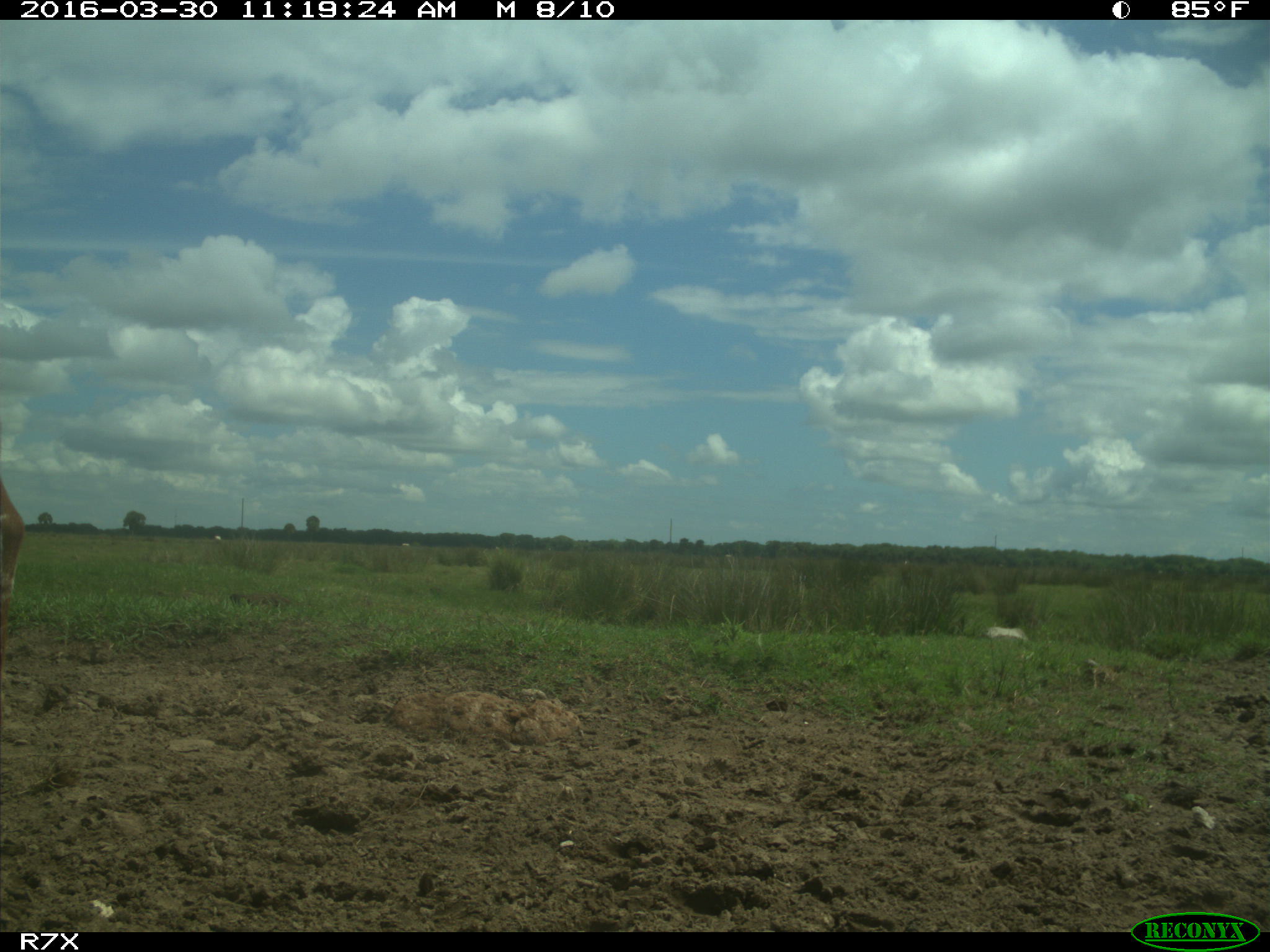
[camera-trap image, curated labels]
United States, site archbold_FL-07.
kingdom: Animalia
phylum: Chordata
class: Mammalia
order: Artiodactyla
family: Bovidae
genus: Bos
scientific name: Bos taurus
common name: domestic cow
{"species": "Bos taurus (domestic cow)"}